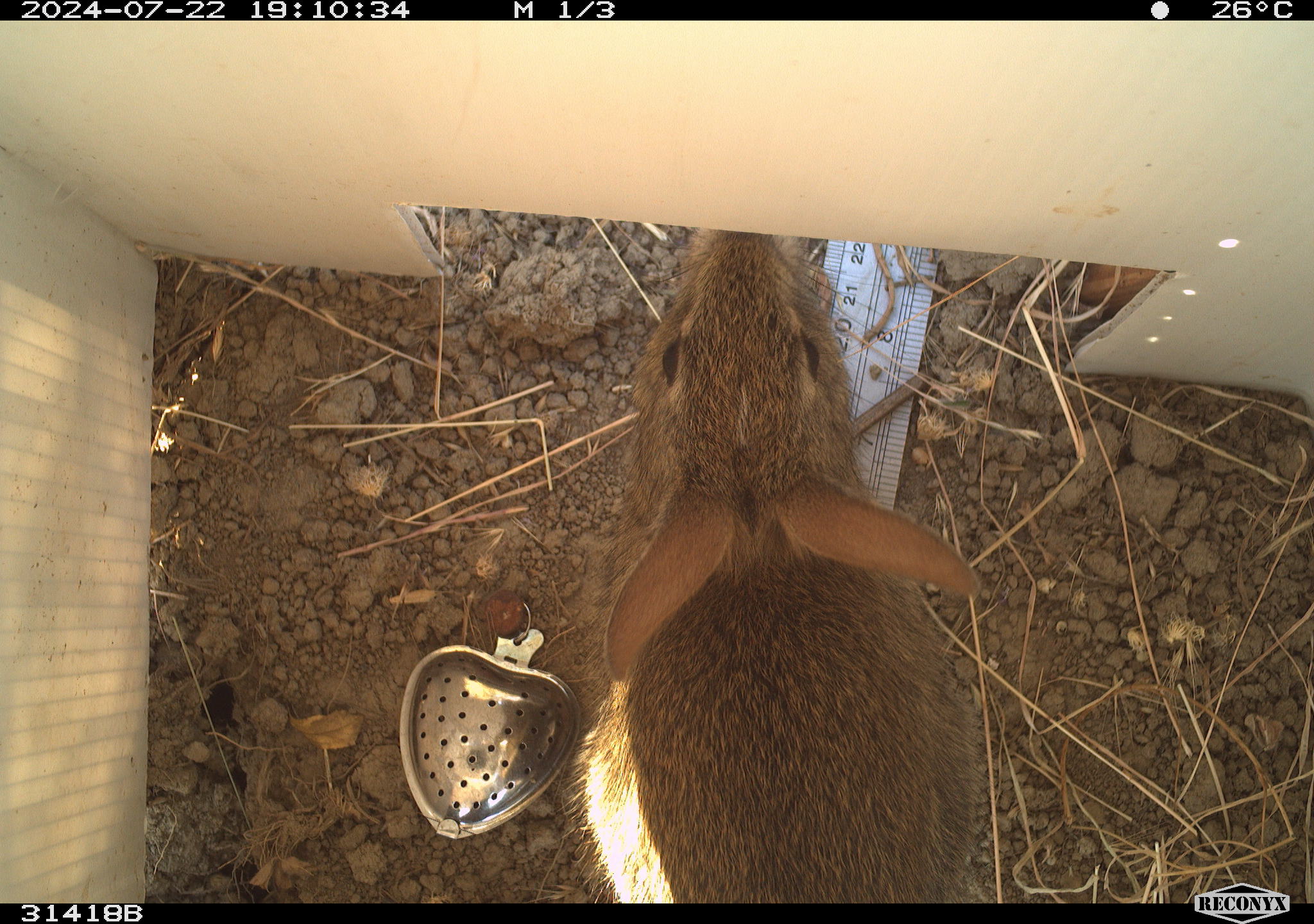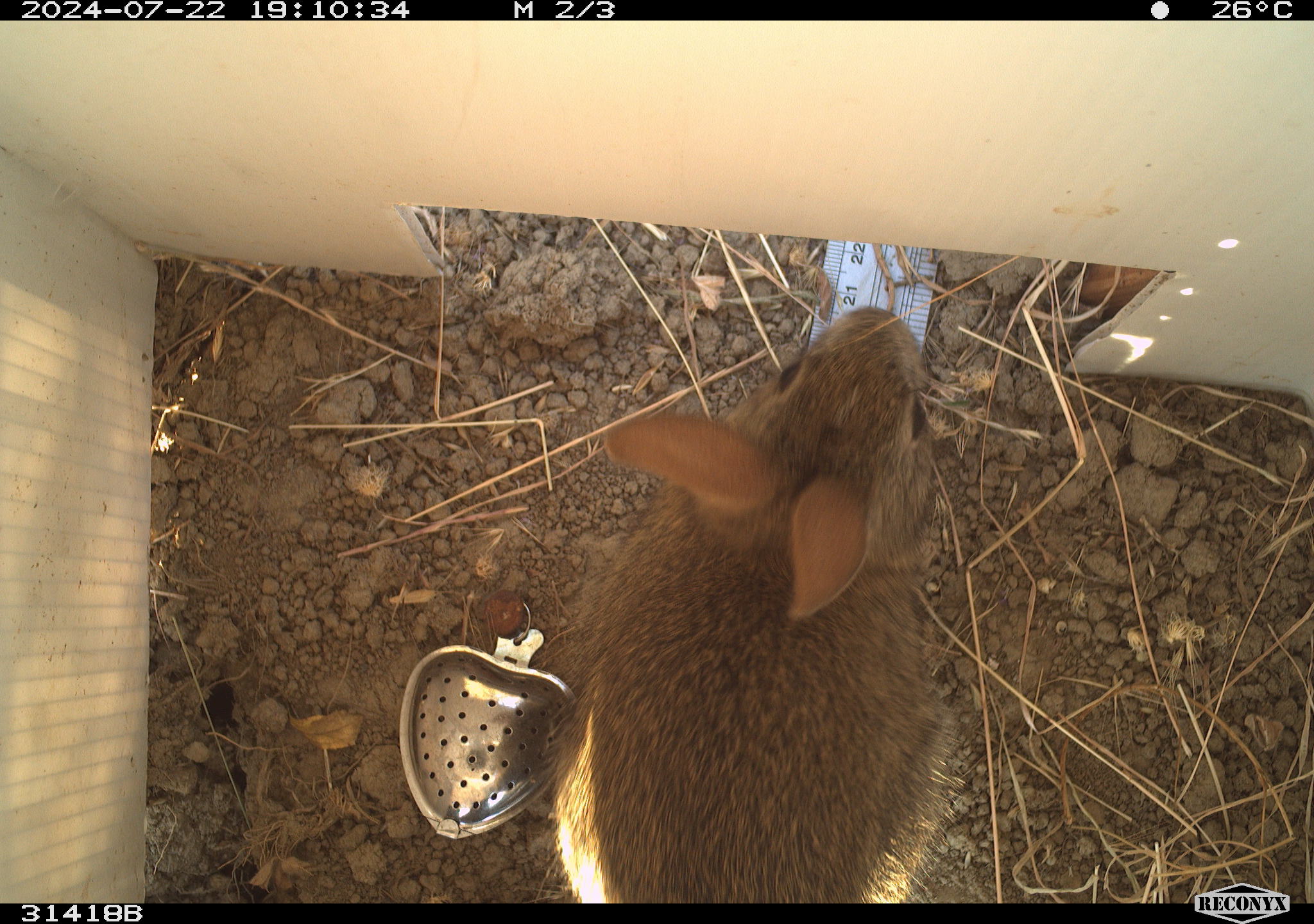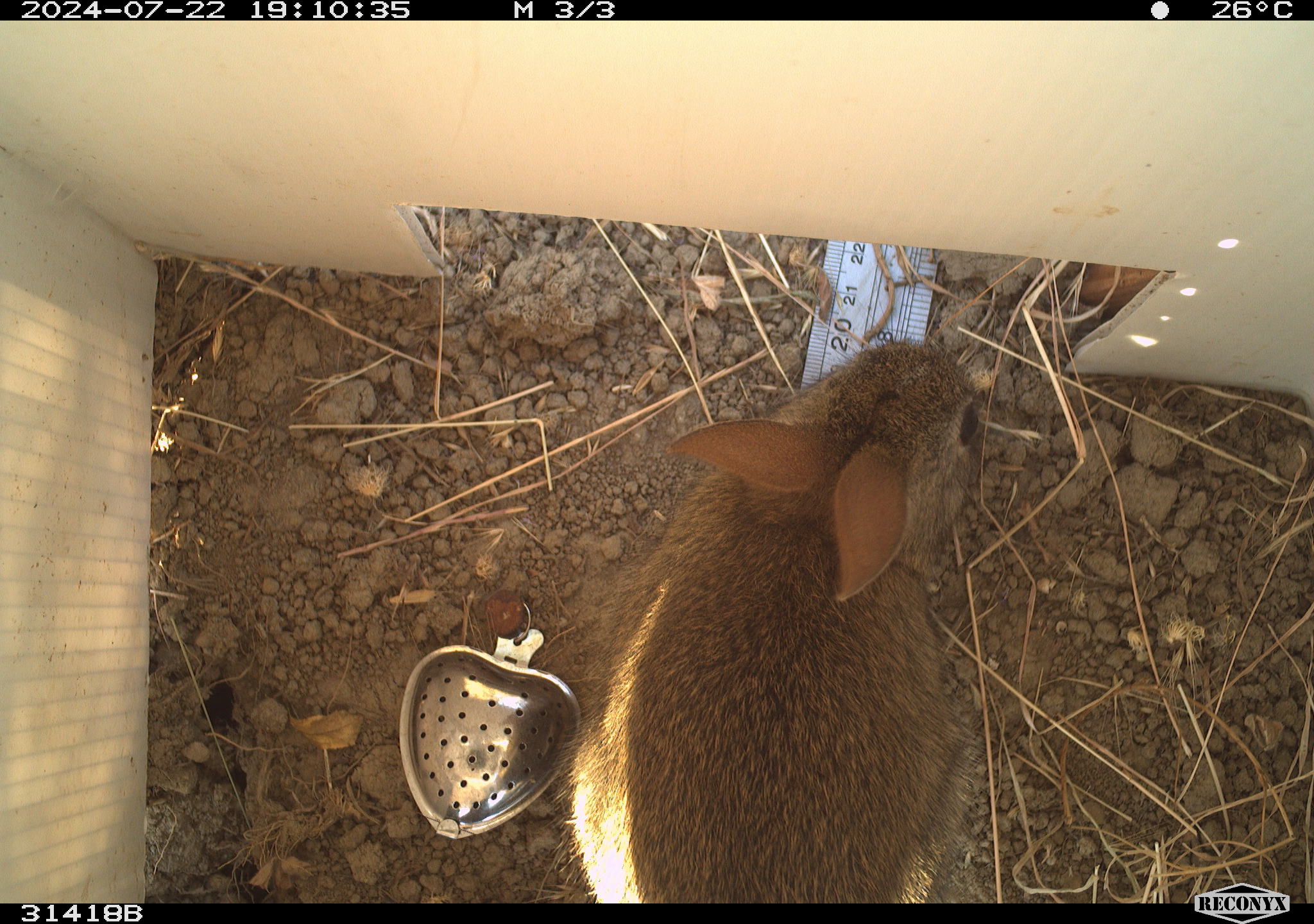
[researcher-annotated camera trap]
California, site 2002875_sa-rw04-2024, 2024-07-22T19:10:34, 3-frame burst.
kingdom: Animalia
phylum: Chordata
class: Mammalia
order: Lagomorpha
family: Leporidae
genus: Sylvilagus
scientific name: Sylvilagus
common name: cottontail rabbits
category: sylvilagus species